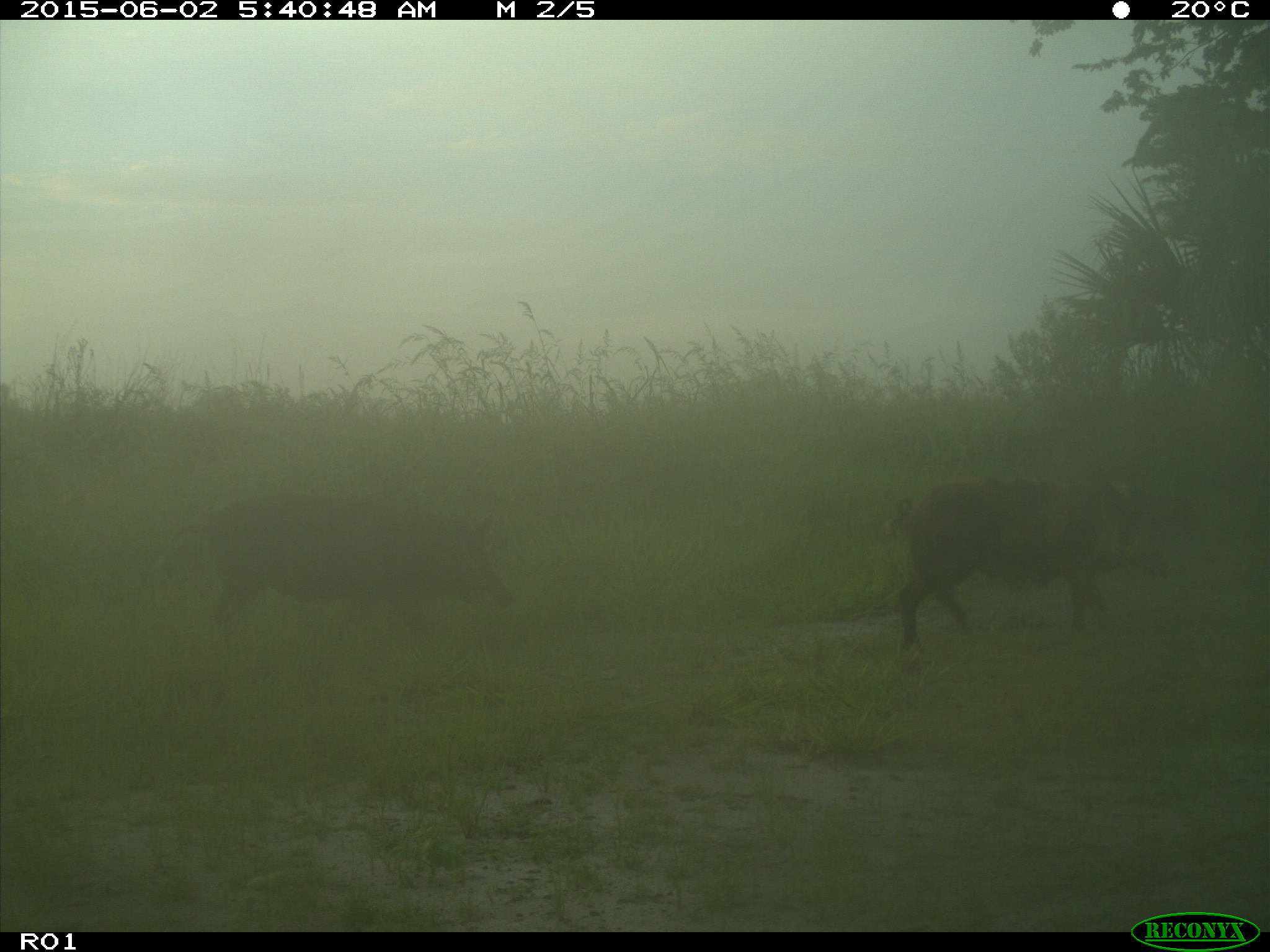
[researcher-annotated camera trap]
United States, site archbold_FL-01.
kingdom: Animalia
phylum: Chordata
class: Mammalia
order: Artiodactyla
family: Suidae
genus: Sus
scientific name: Sus scrofa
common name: wild boar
Sus scrofa (wild boar).